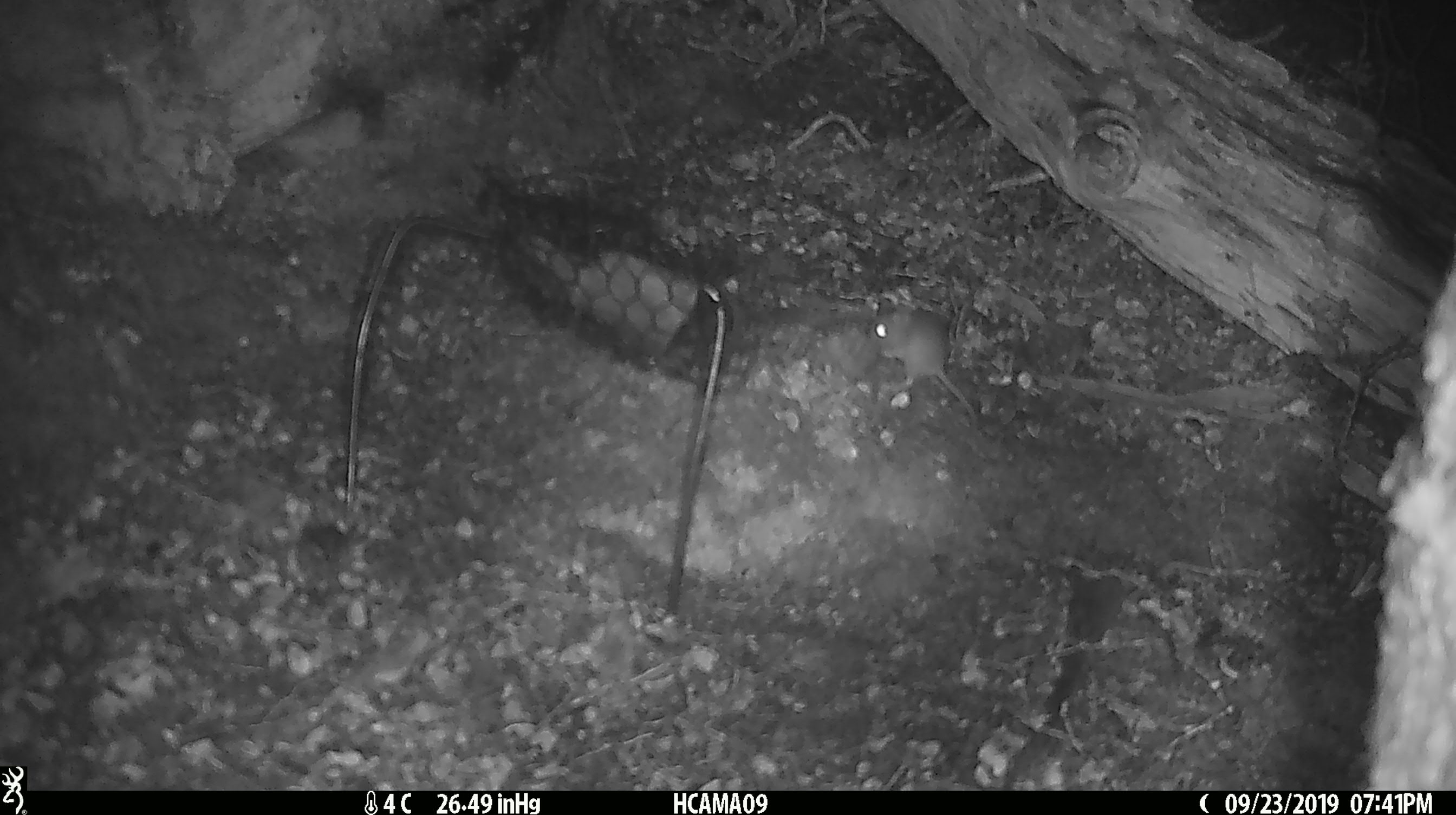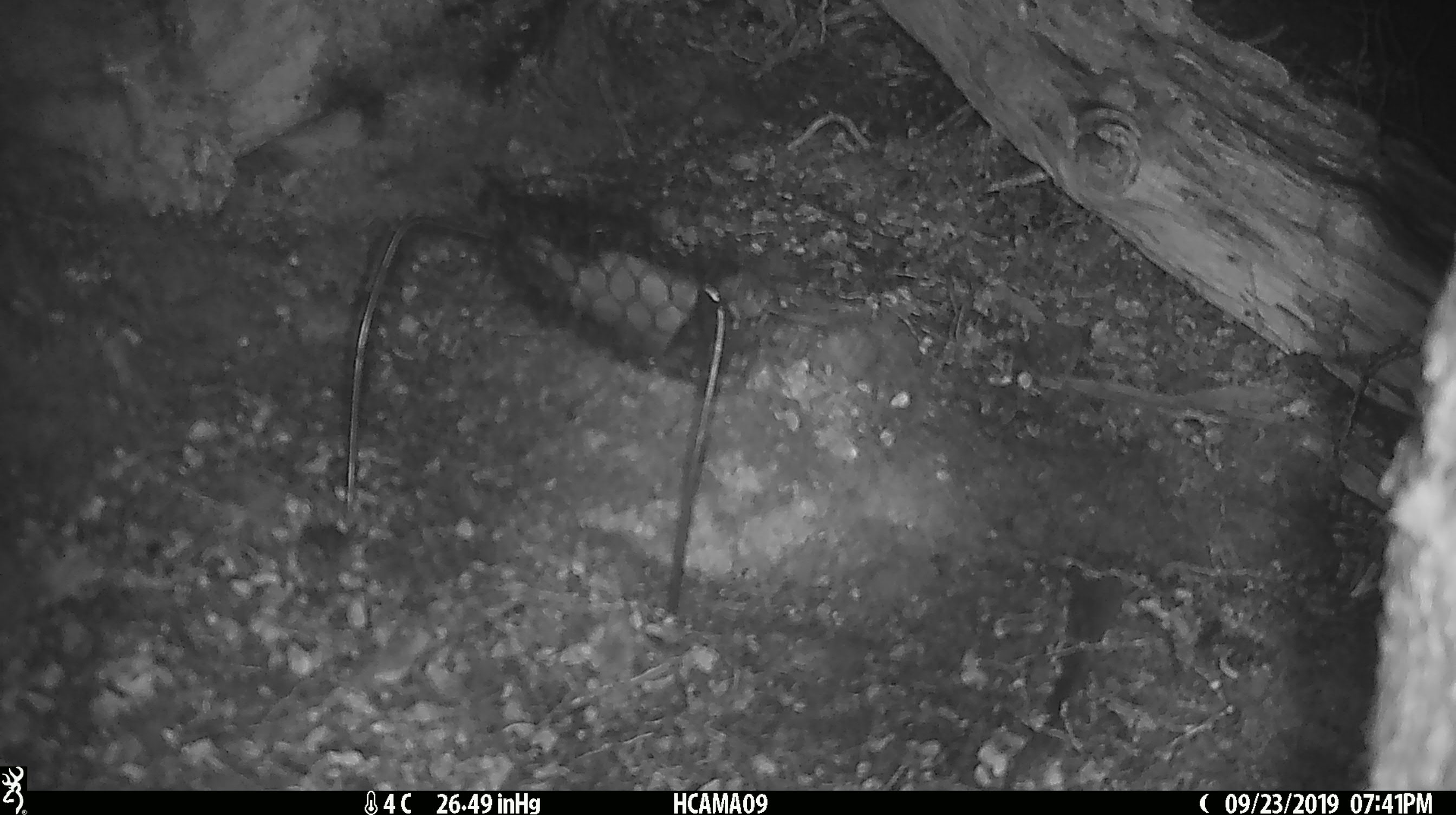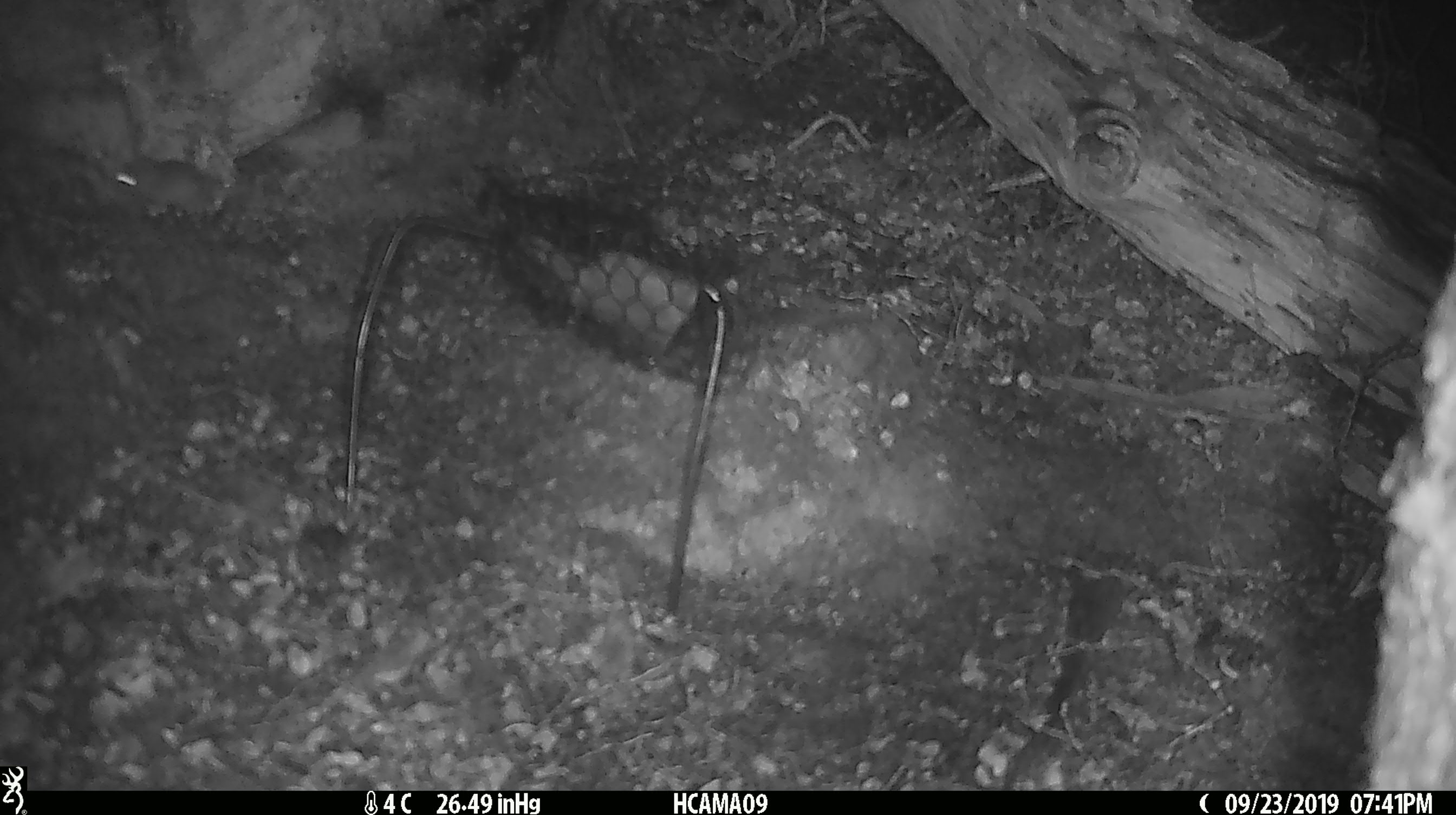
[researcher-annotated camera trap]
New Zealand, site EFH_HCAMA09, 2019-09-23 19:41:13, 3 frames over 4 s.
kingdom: Animalia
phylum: Chordata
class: Mammalia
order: Rodentia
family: Muridae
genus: Mus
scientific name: Mus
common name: mouse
Mouse (Mus).